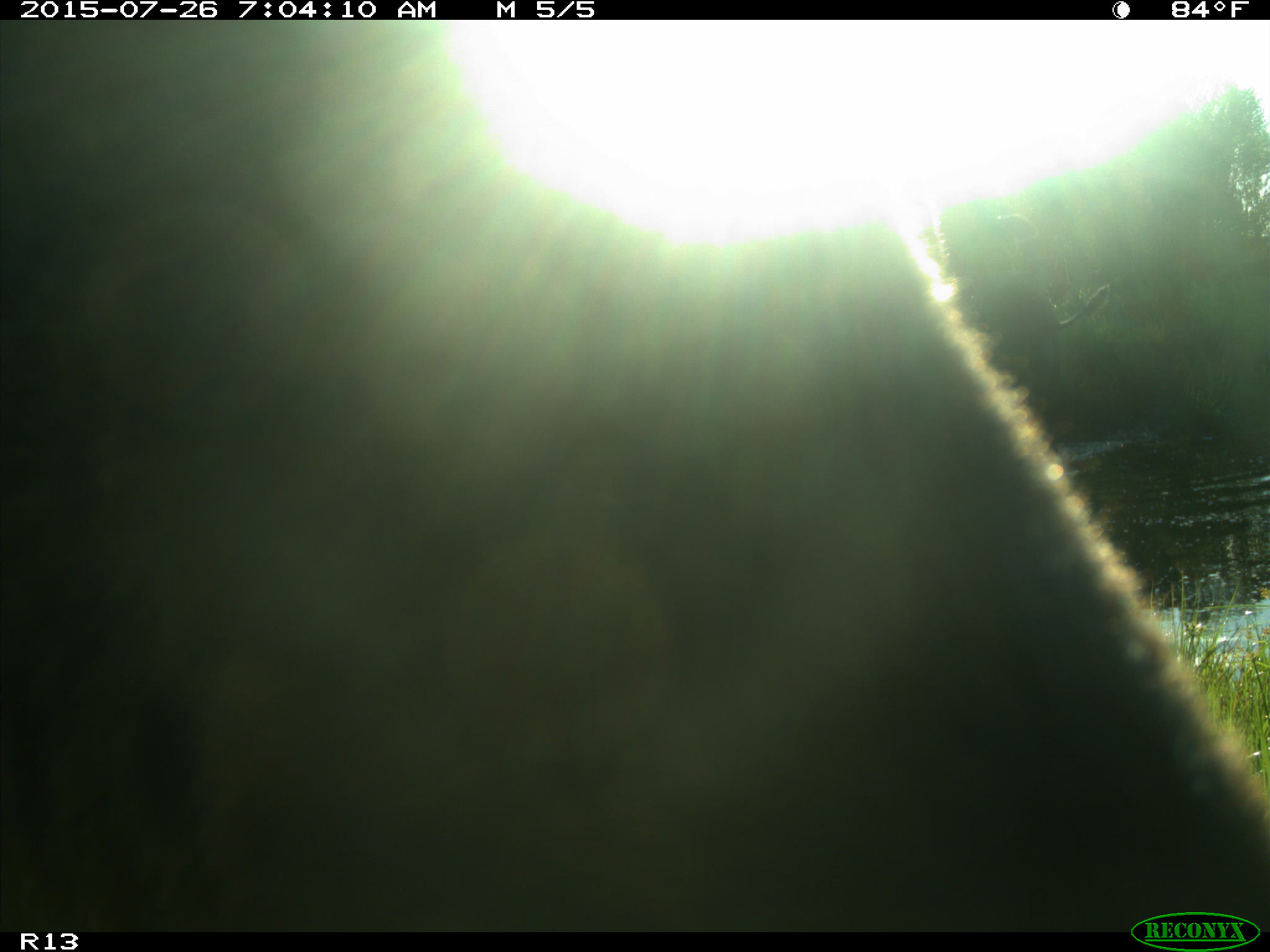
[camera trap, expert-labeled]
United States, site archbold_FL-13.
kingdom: Animalia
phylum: Chordata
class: Mammalia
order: Artiodactyla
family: Bovidae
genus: Bos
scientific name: Bos taurus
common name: domestic cow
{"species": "Bos taurus (domestic cow)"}